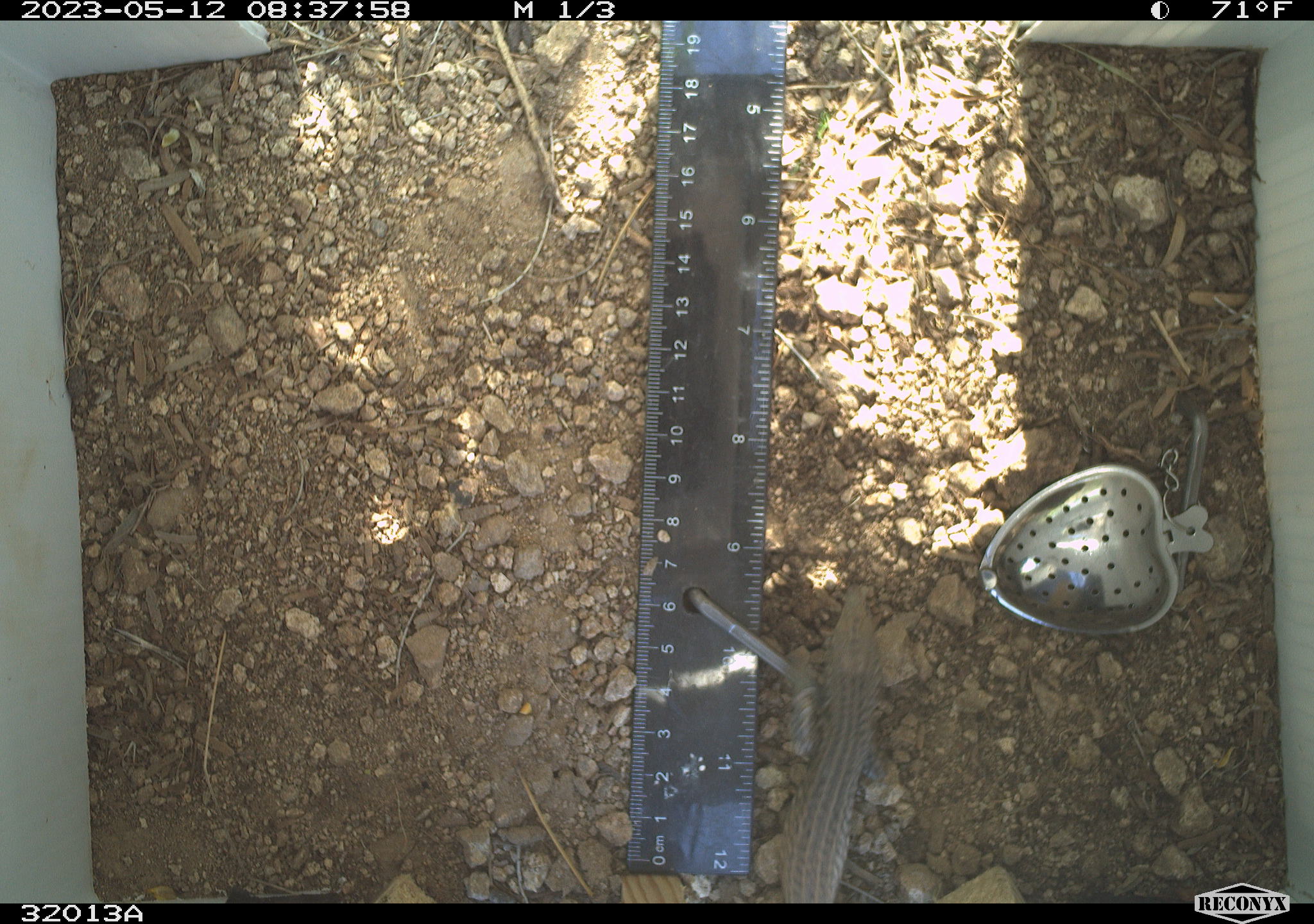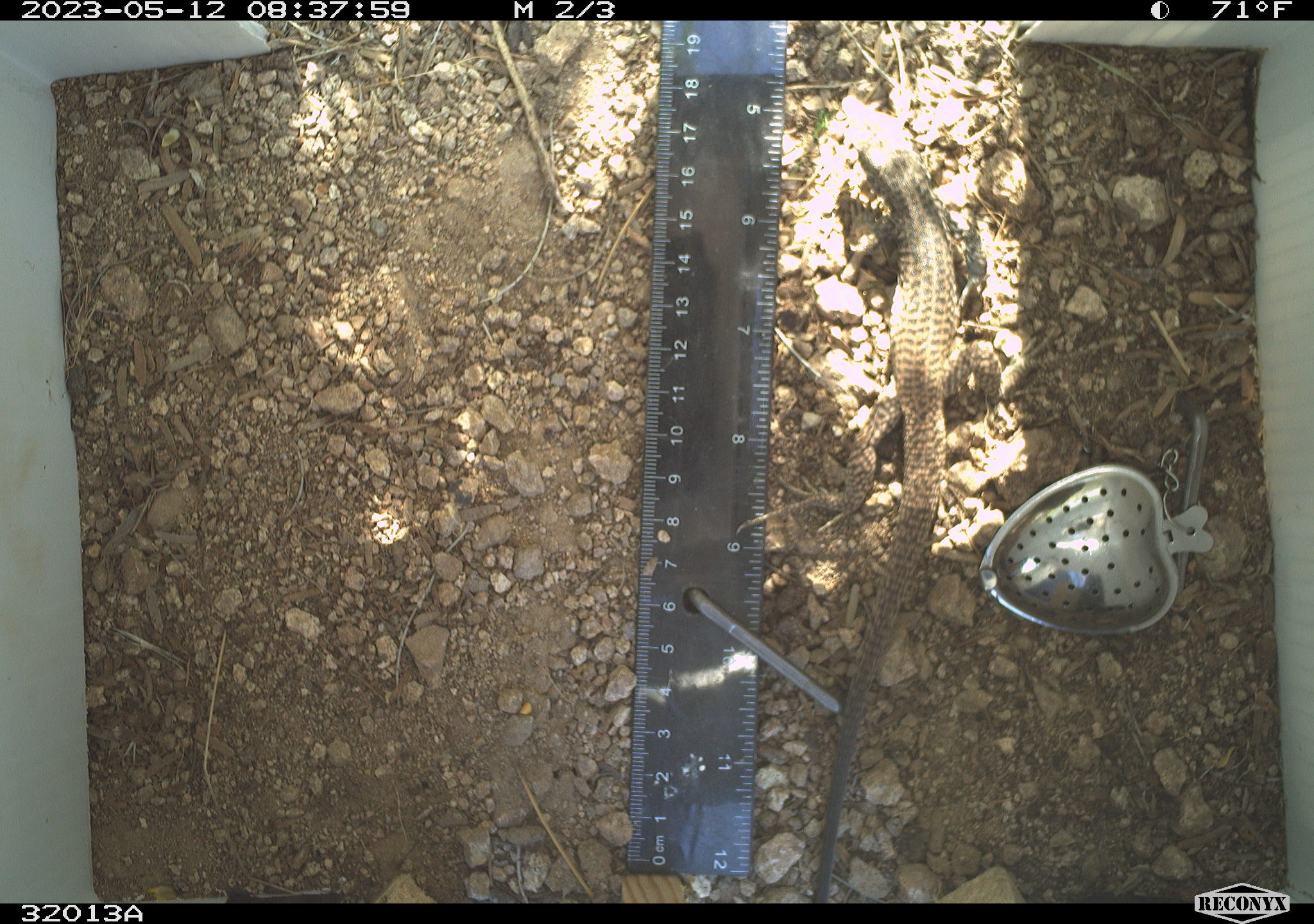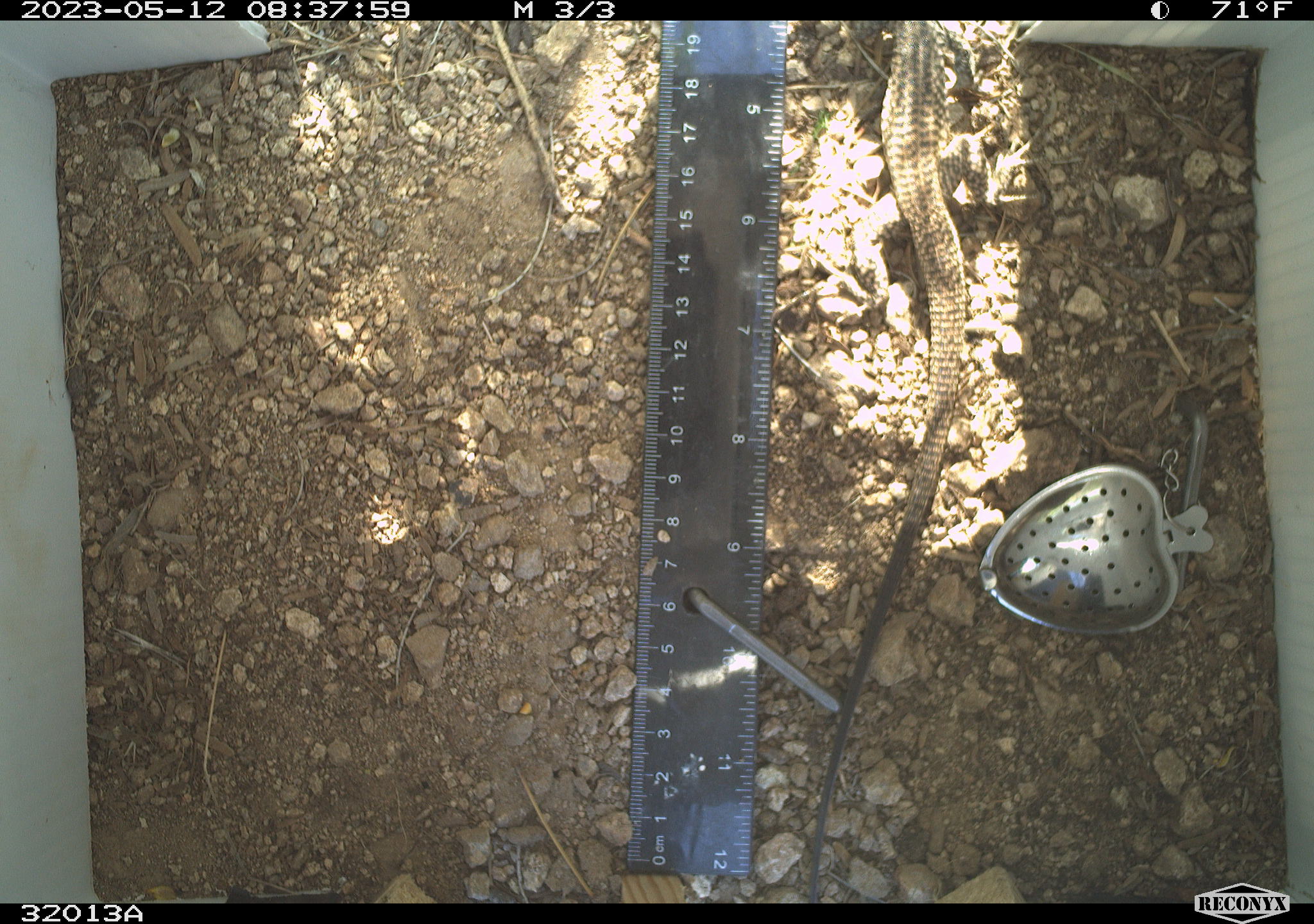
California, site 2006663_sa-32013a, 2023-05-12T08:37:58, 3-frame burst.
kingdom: Animalia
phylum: Chordata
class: Reptilia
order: Squamata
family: Teiidae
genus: Aspidoscelis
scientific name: Aspidoscelis tigris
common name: western whiptail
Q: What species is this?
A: Western whiptail (Aspidoscelis tigris).